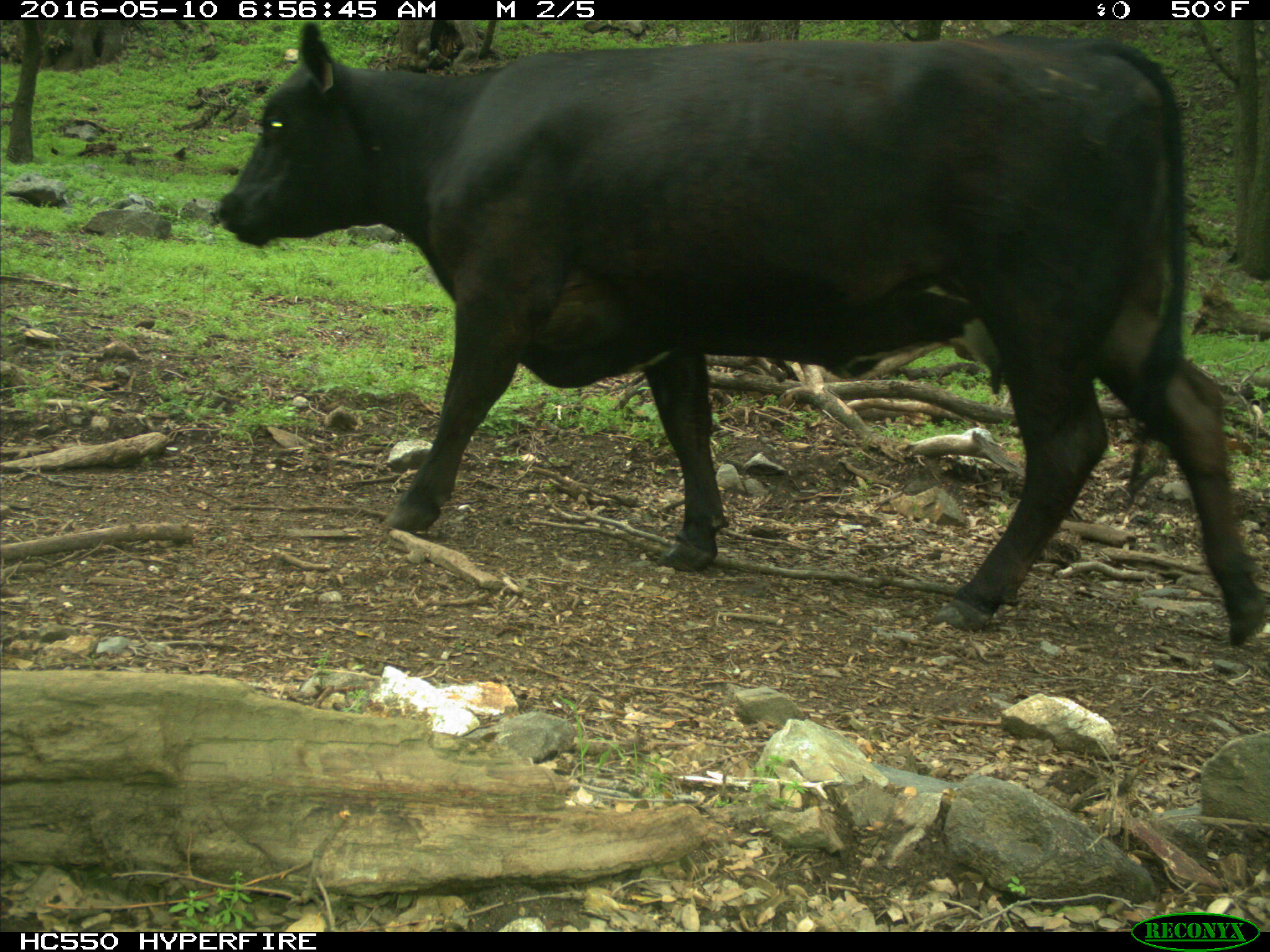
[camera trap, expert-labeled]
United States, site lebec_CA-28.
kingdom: Animalia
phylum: Chordata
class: Mammalia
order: Artiodactyla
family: Bovidae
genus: Bos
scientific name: Bos taurus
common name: domestic cow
Bos taurus (domestic cow).